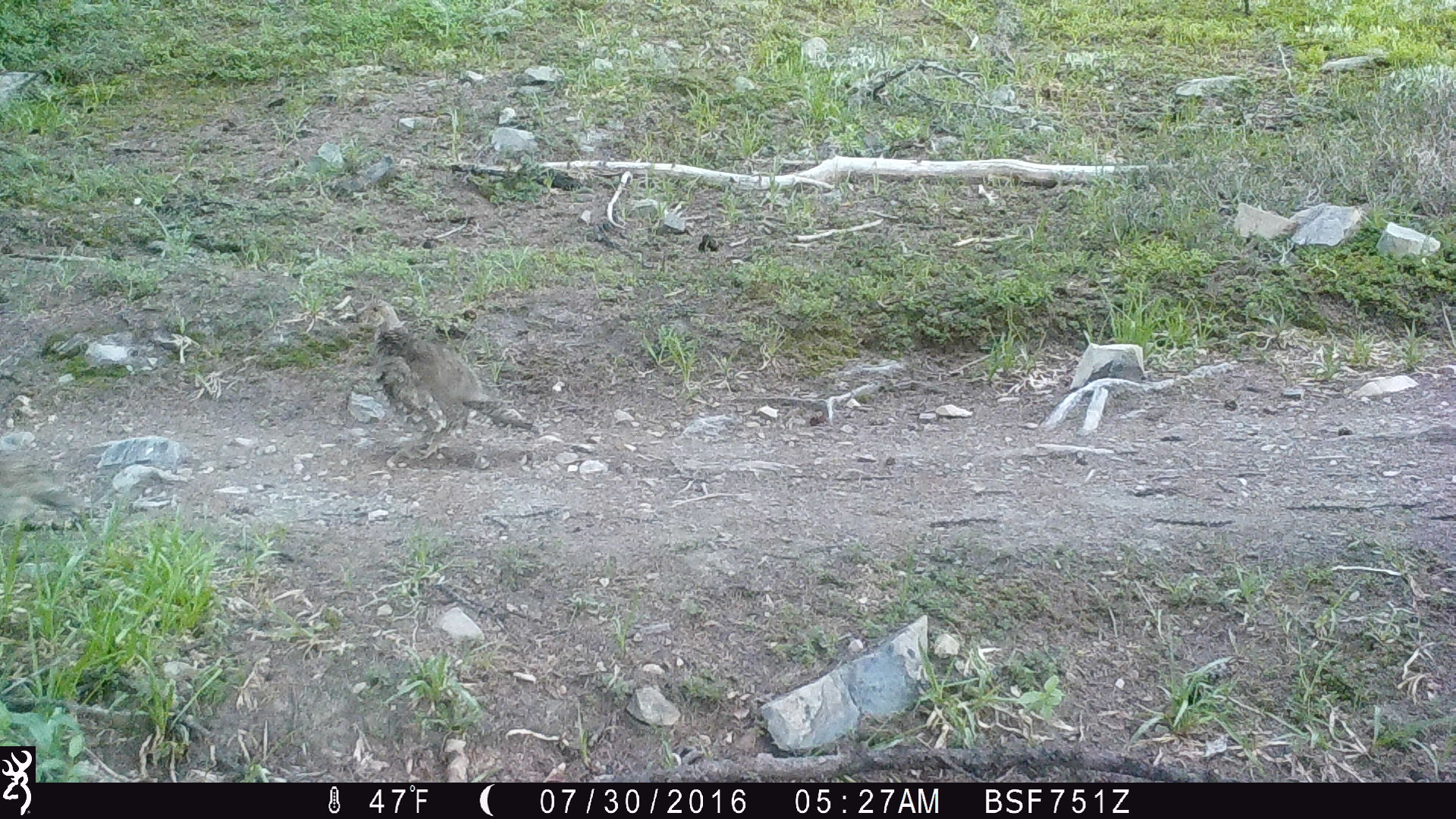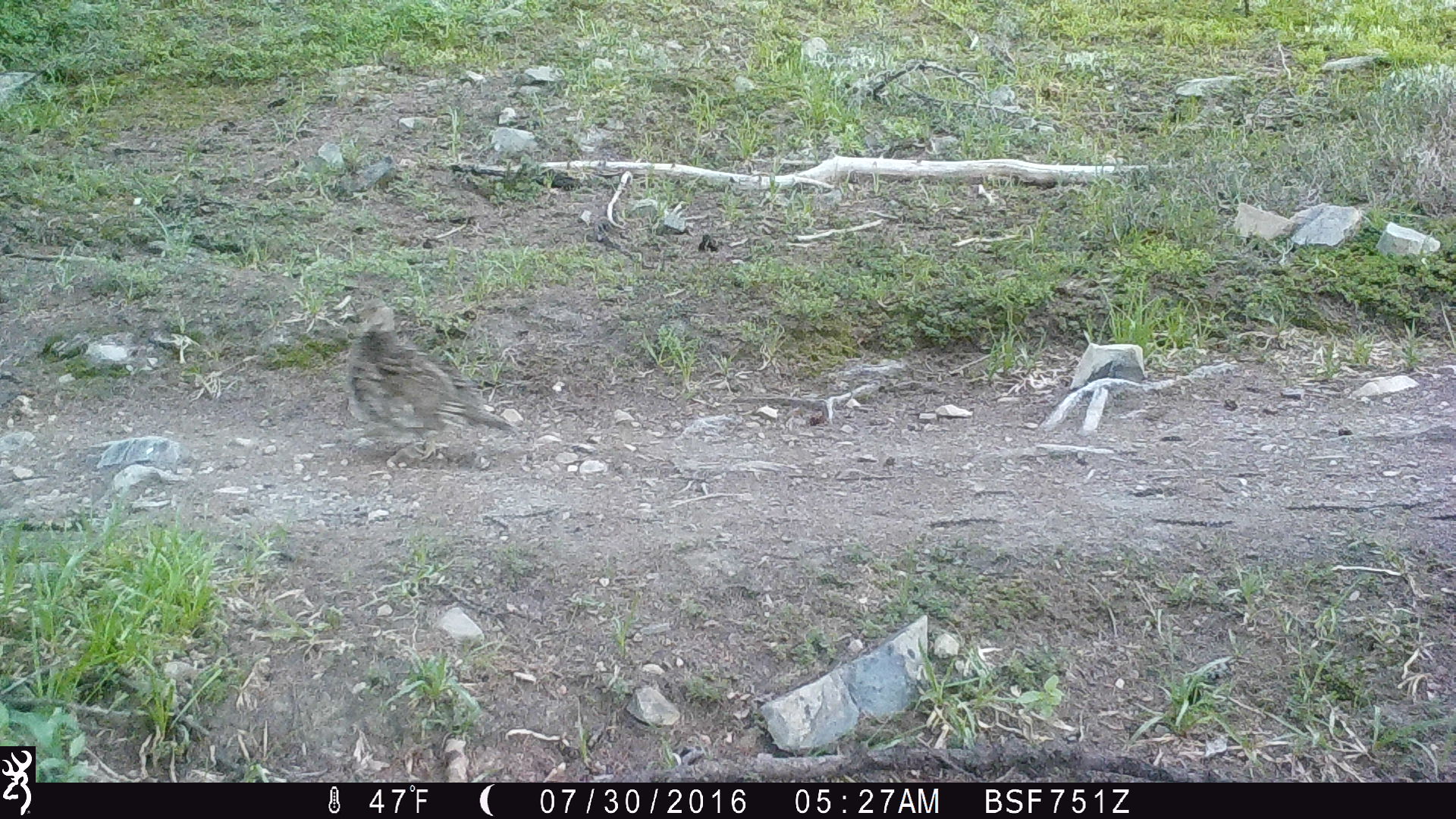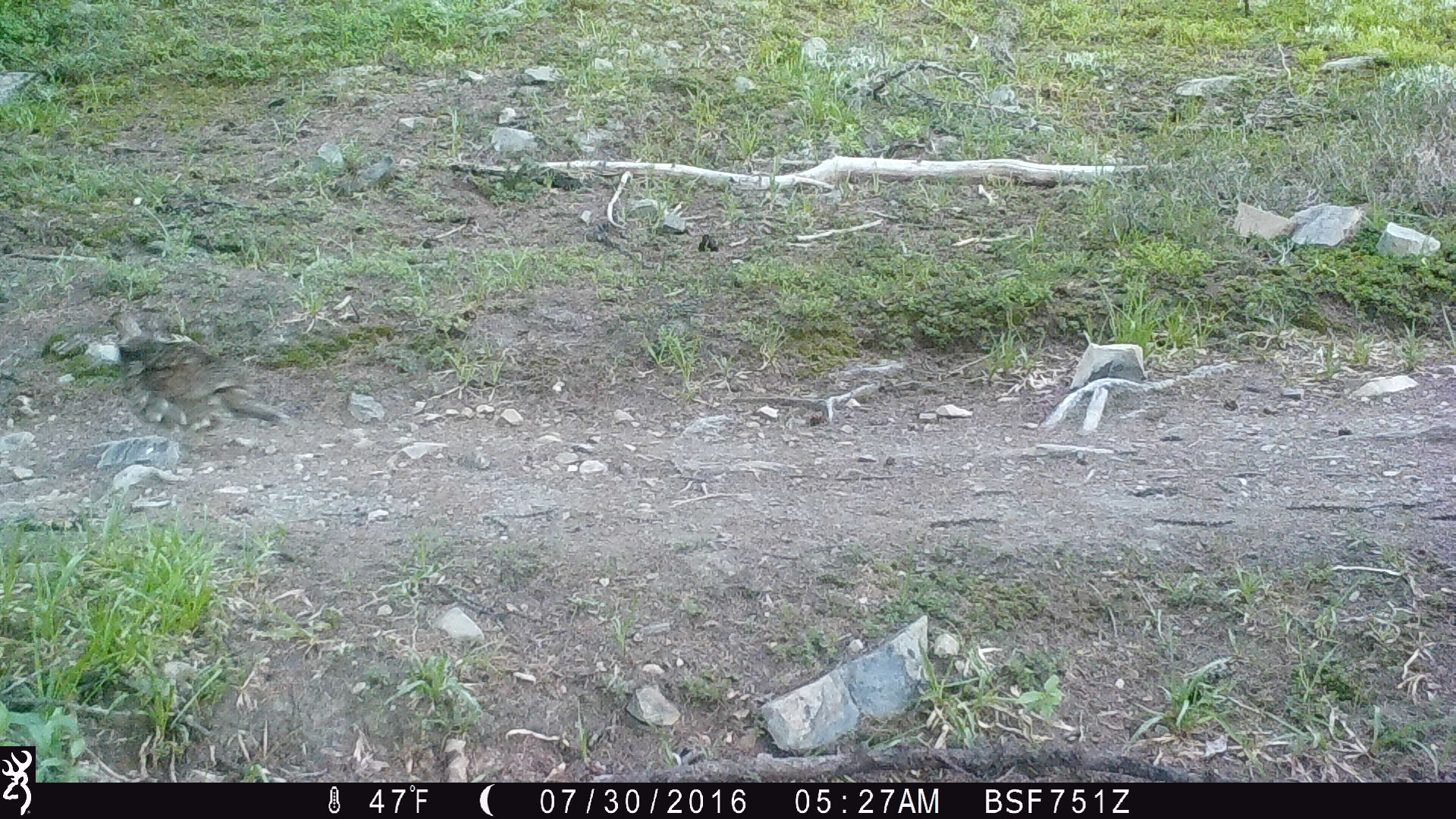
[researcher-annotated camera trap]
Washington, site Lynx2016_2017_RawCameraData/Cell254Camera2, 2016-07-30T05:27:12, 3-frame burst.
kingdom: Animalia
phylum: Chordata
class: Aves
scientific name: Aves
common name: birds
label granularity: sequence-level